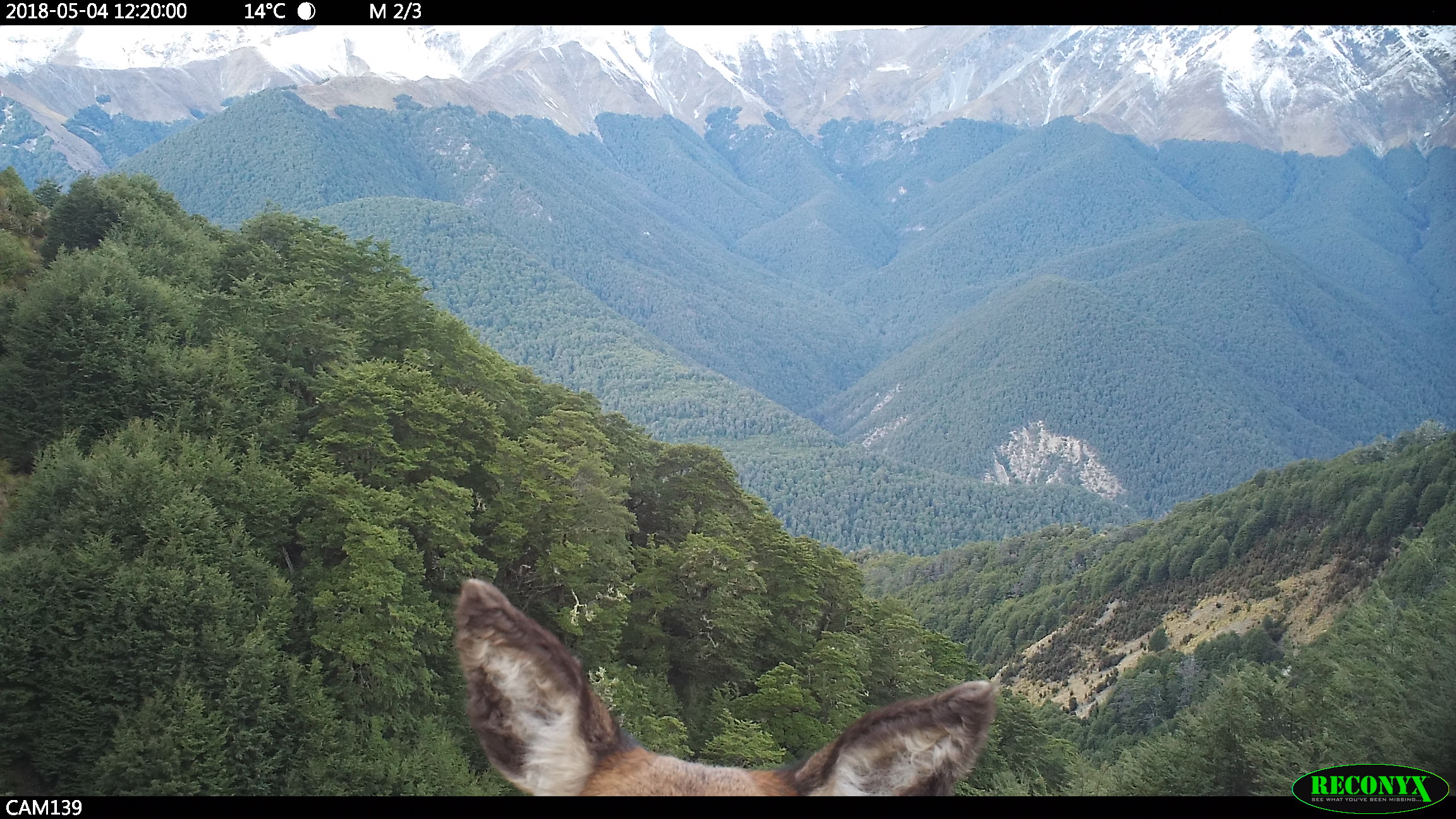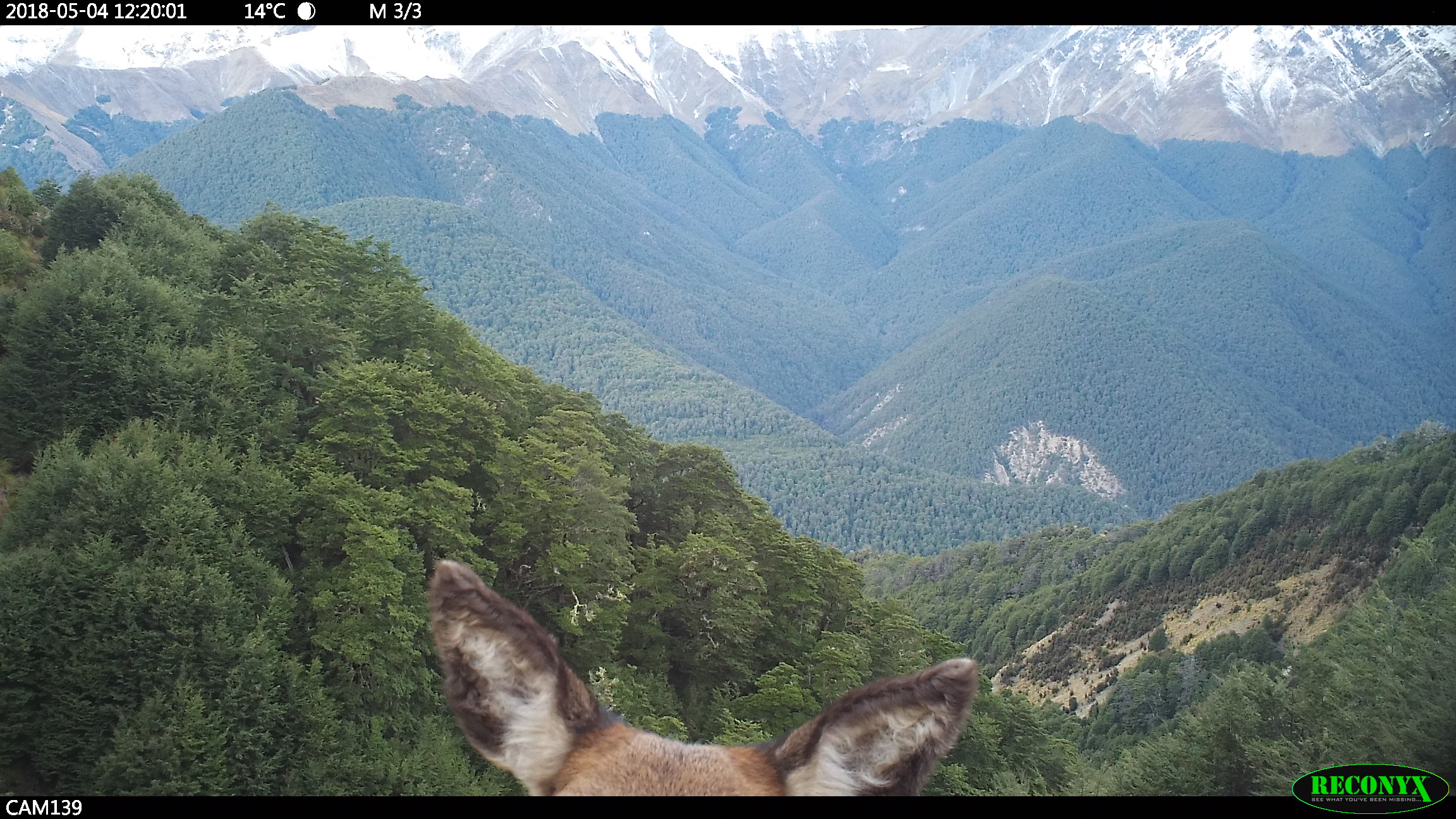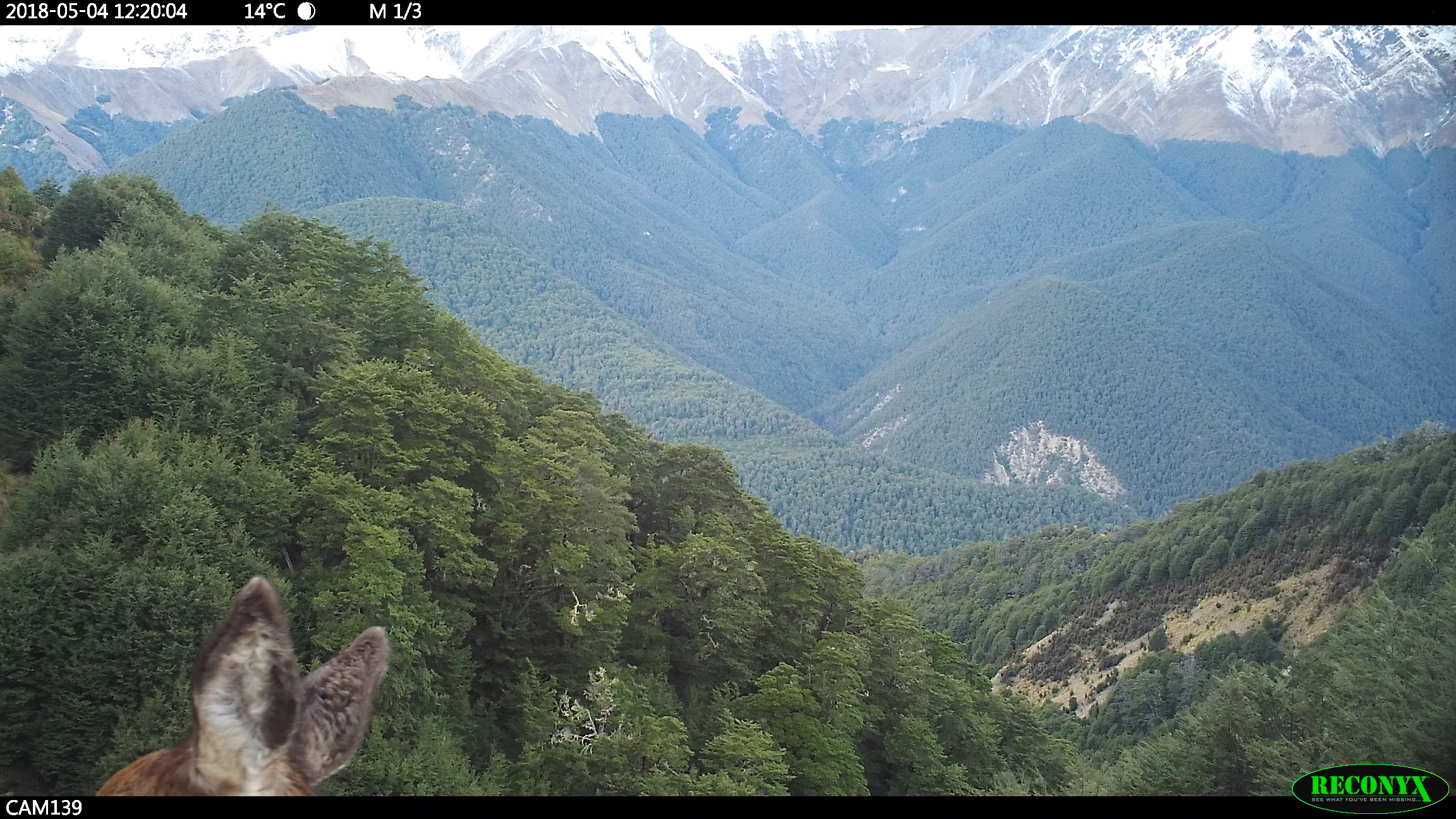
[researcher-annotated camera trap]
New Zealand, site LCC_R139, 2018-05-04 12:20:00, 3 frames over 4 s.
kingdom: Animalia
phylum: Chordata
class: Mammalia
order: Artiodactyla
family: Cervidae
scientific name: Cervidae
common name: deer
Deer (Cervidae).